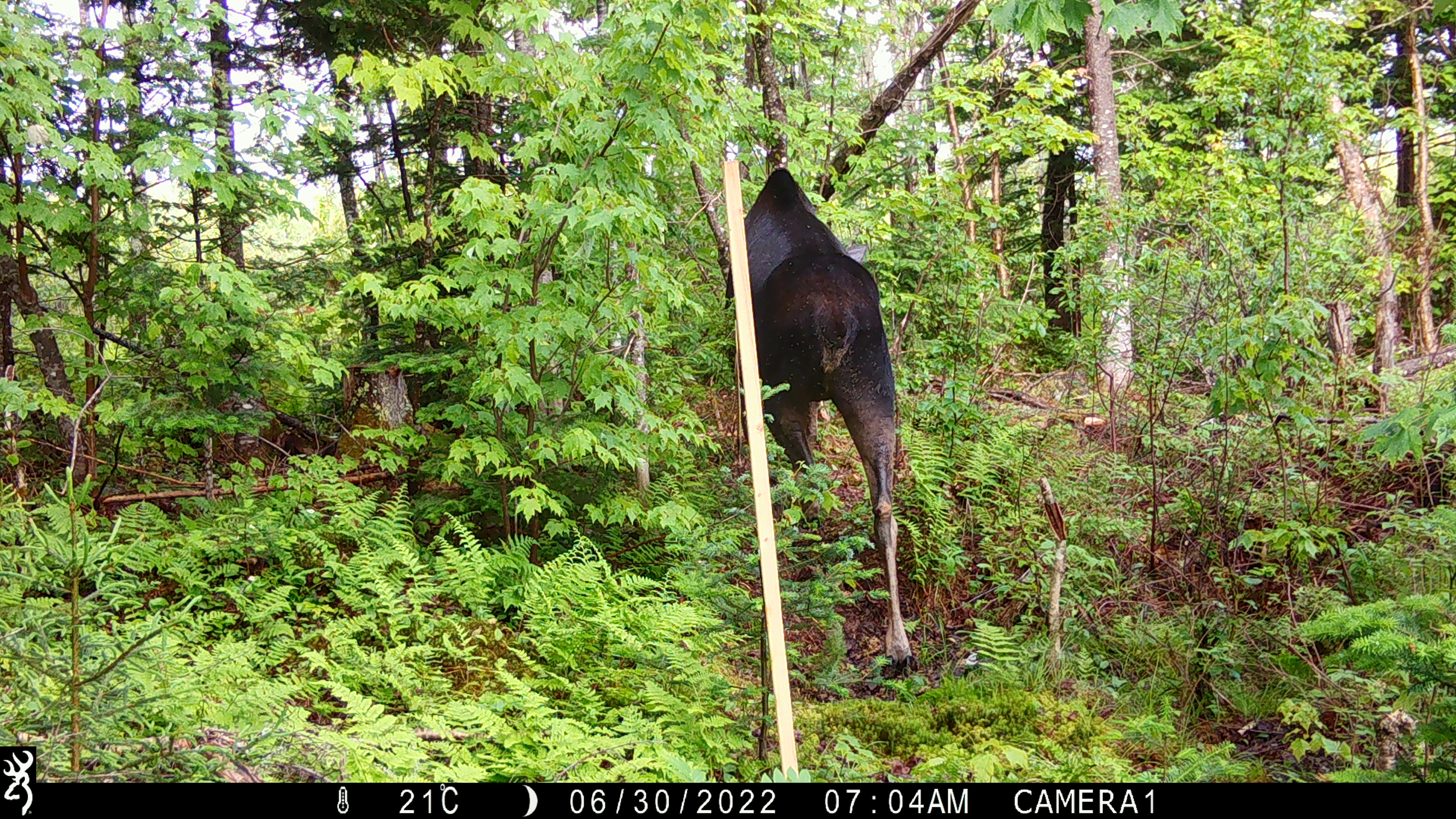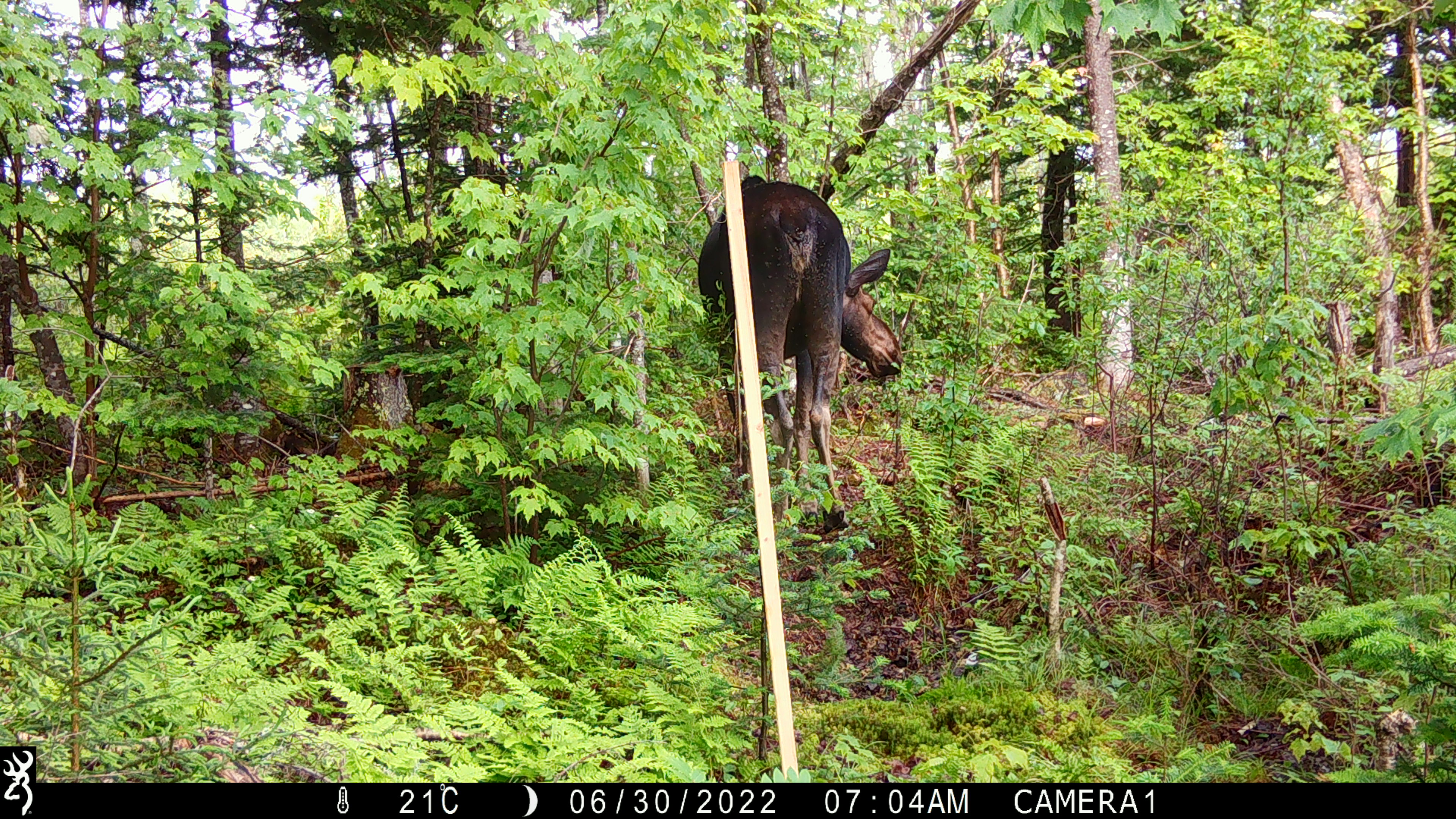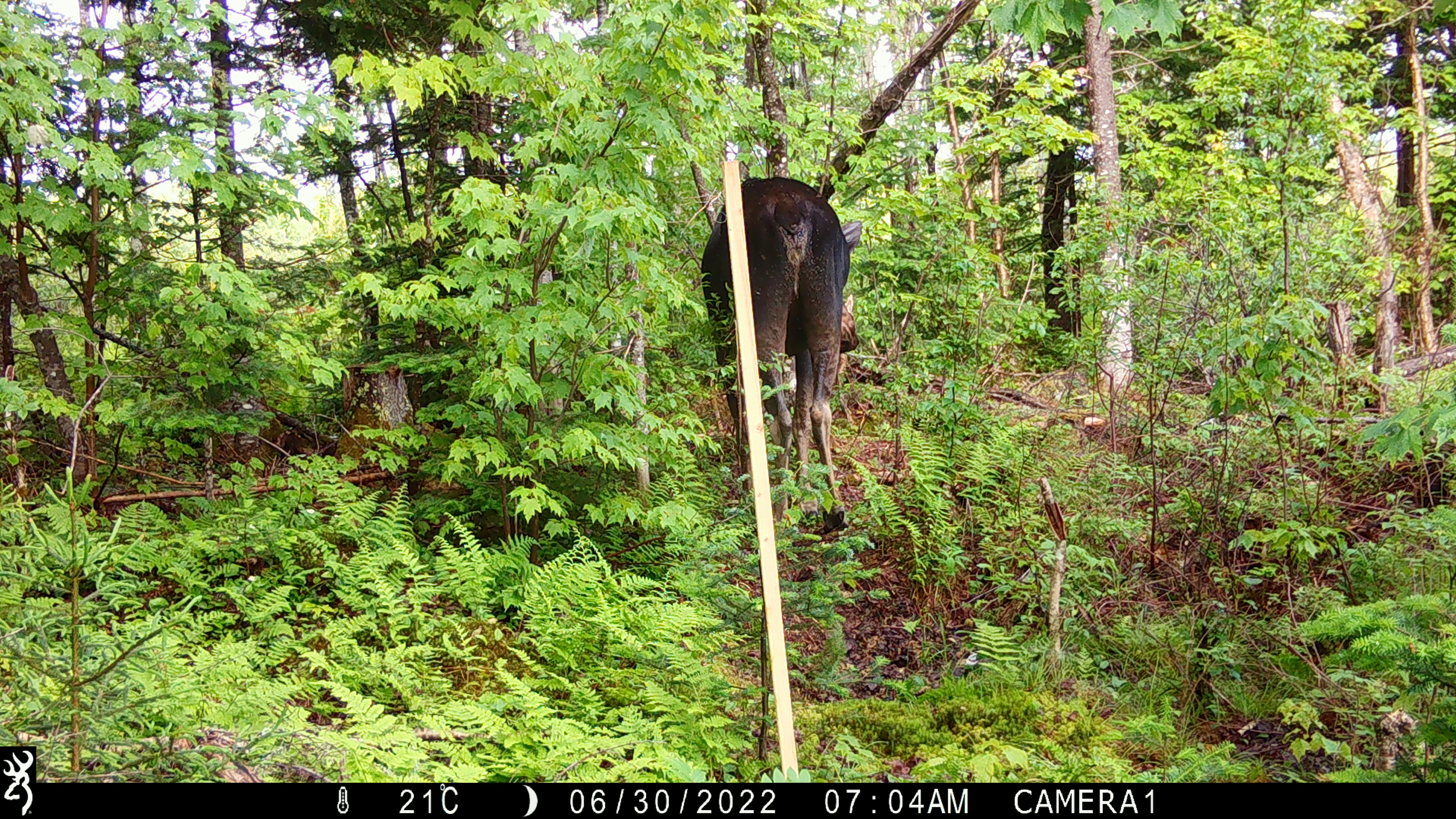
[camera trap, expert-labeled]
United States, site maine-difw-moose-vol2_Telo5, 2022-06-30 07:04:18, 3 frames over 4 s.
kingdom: Animalia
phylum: Chordata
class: Mammalia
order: Artiodactyla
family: Cervidae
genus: Alces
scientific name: Alces alces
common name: moose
Moose (Alces alces).